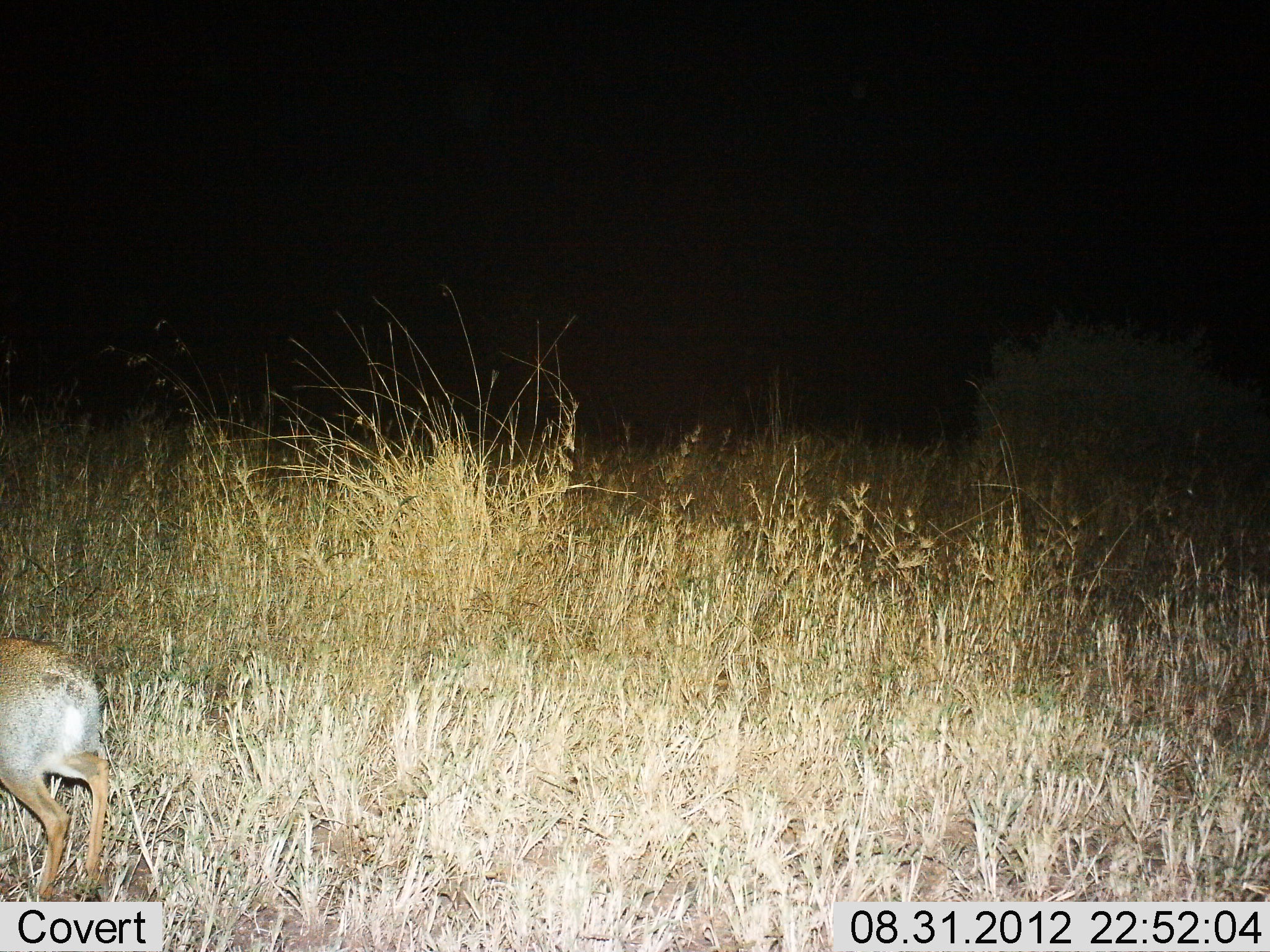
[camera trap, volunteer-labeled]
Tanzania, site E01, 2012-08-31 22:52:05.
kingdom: Animalia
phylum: Chordata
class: Mammalia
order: Artiodactyla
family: Bovidae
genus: Madoqua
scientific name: Madoqua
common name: dikdik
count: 1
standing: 60%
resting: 0%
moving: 40%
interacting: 0%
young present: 0%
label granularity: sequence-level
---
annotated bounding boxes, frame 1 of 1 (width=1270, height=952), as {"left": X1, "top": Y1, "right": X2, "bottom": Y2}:
animal: {"left": 0, "top": 636, "right": 111, "bottom": 901}